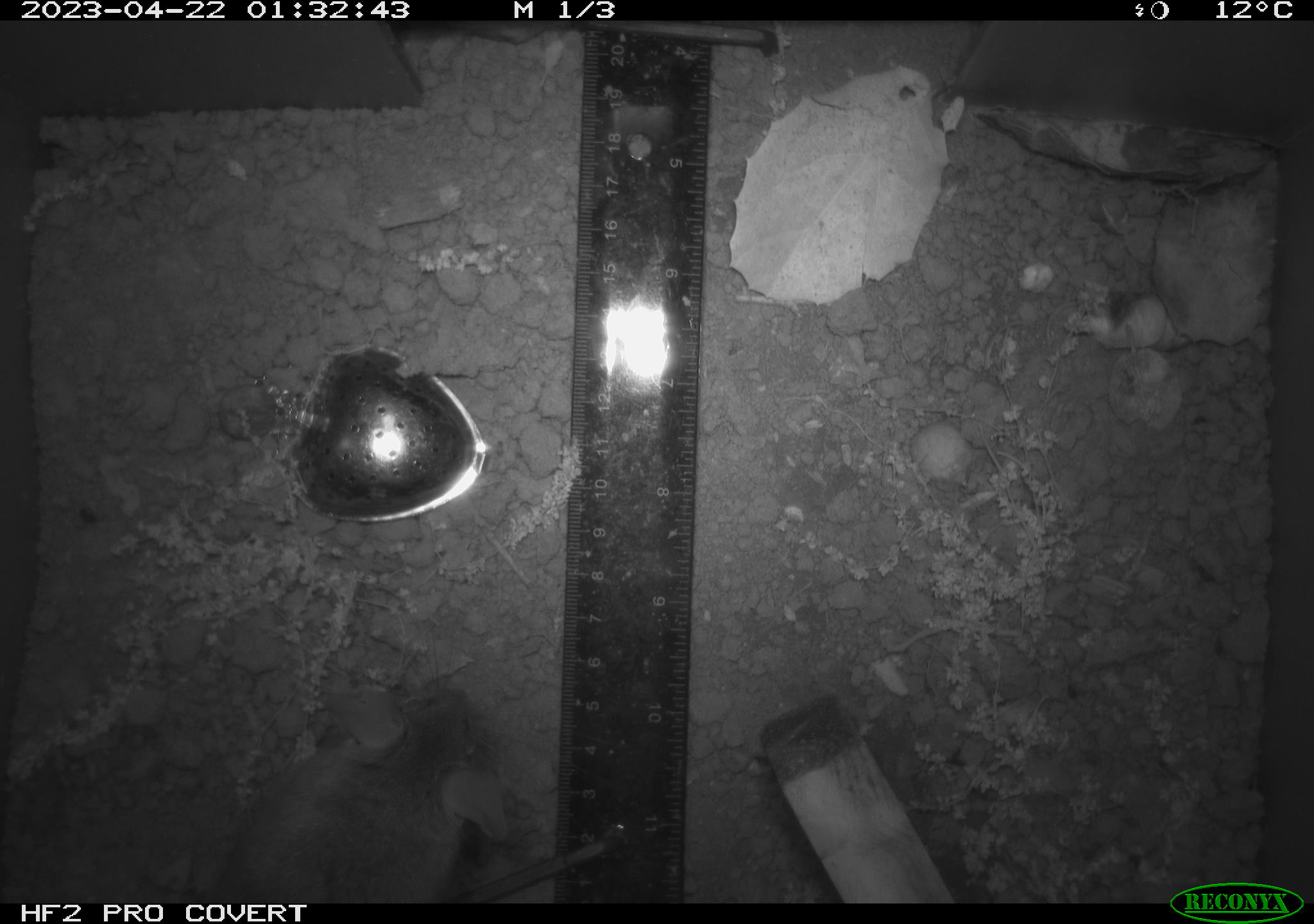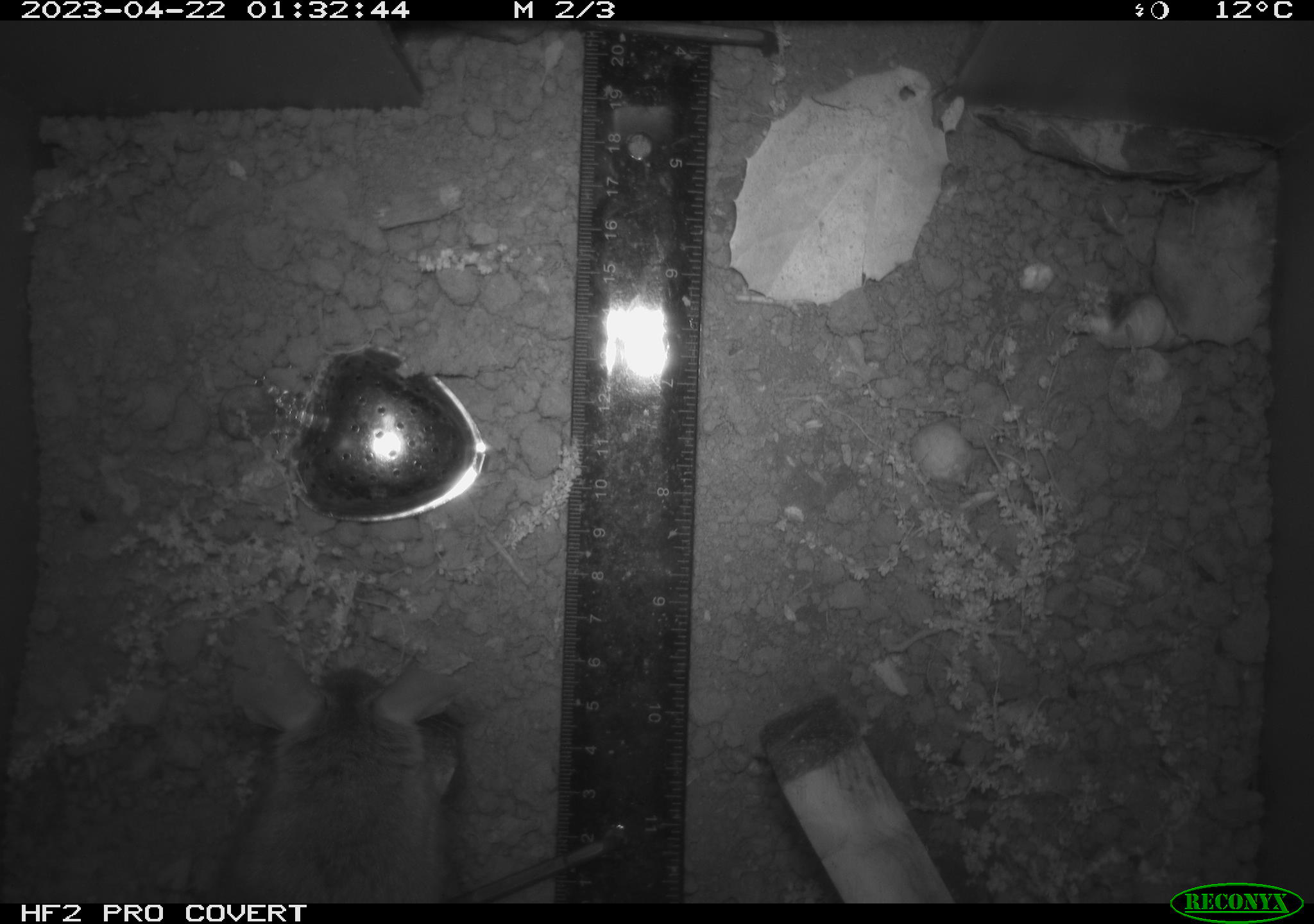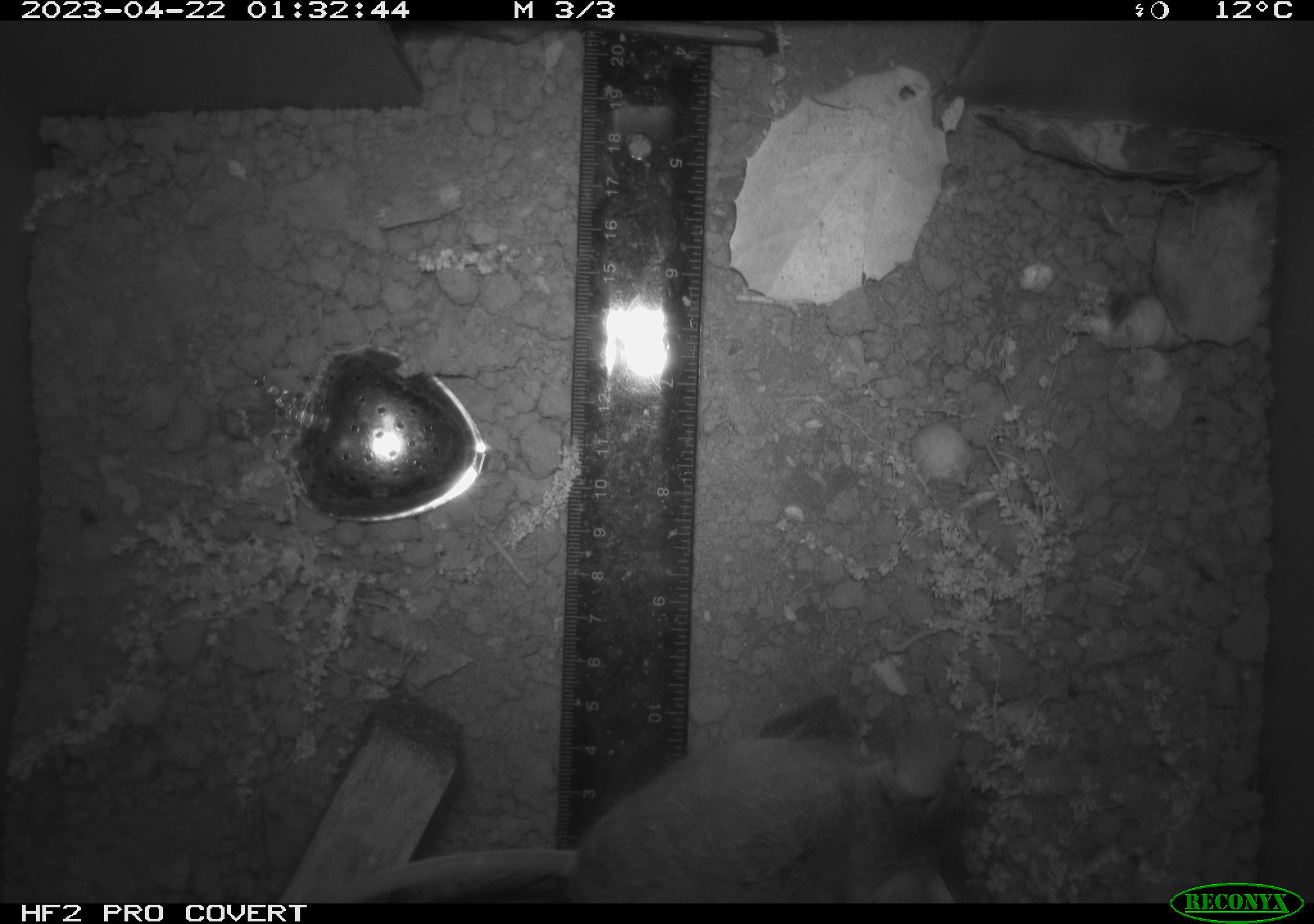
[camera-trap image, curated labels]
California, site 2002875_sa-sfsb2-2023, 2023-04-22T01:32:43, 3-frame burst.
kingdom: Animalia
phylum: Chordata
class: Mammalia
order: Rodentia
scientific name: Rodentia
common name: mouse species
Mouse species (Rodentia).